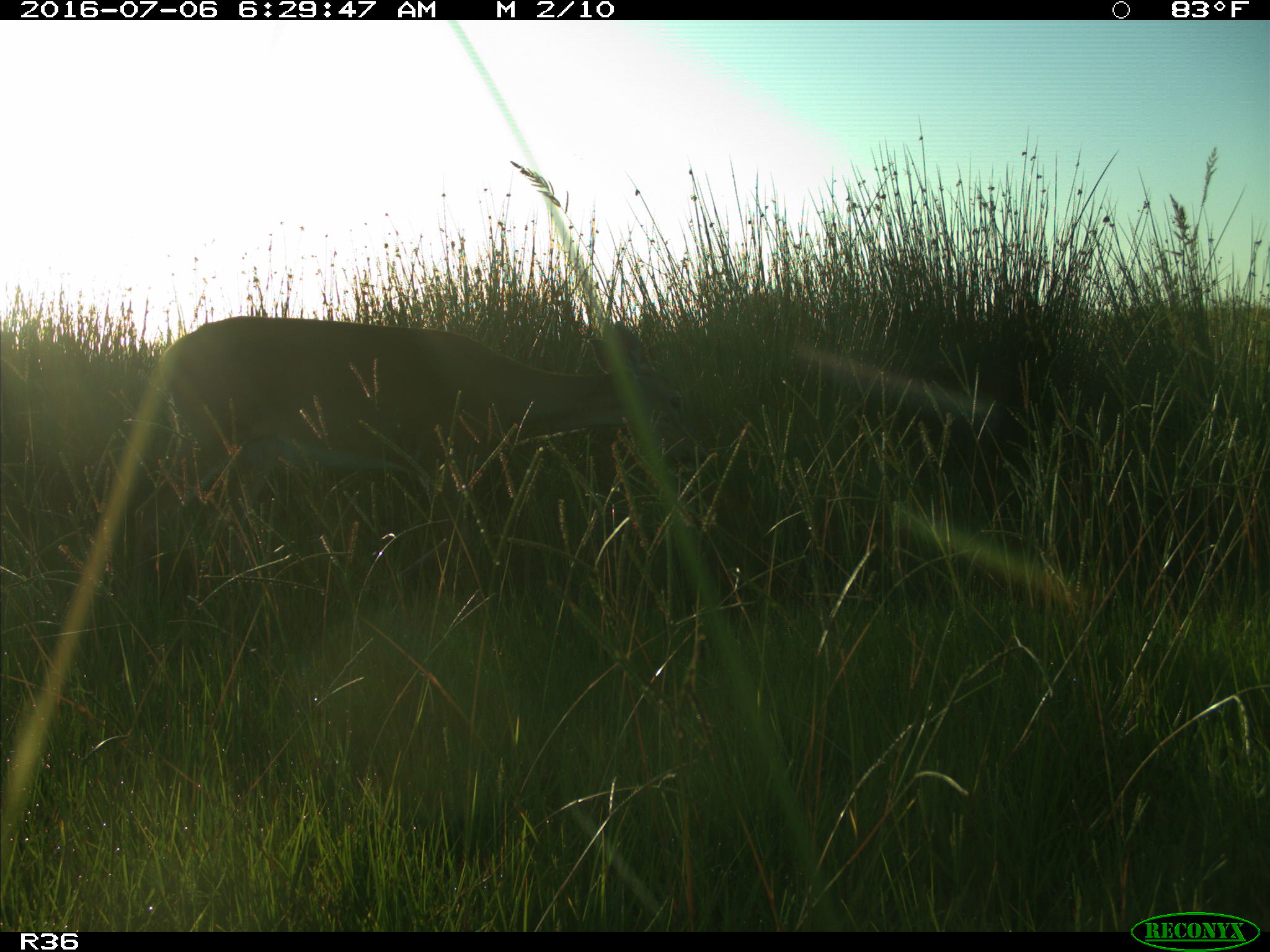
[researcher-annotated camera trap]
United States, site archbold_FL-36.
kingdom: Animalia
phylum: Chordata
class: Mammalia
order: Artiodactyla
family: Cervidae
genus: Odocoileus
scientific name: Odocoileus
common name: deer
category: unidentified deer